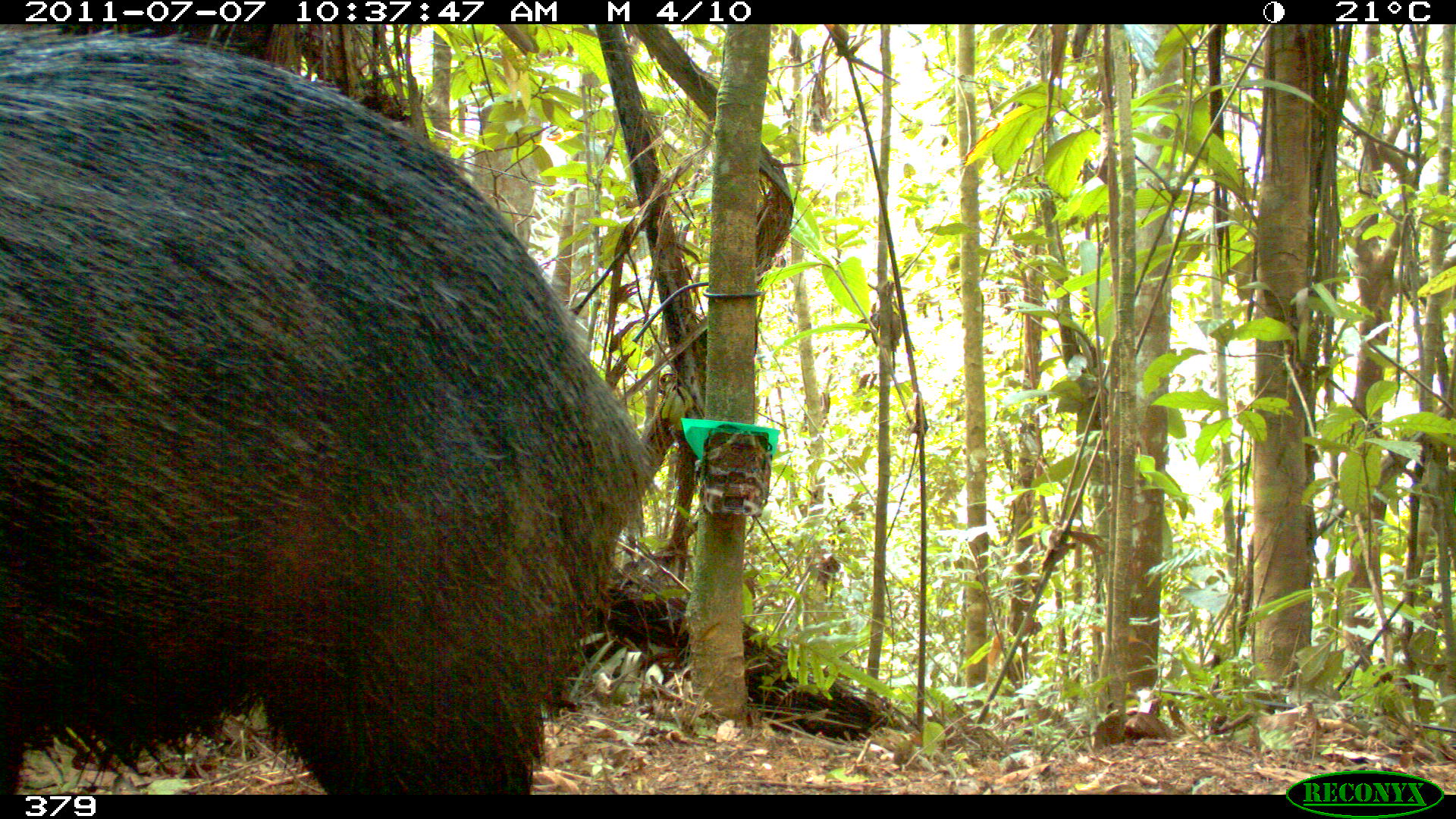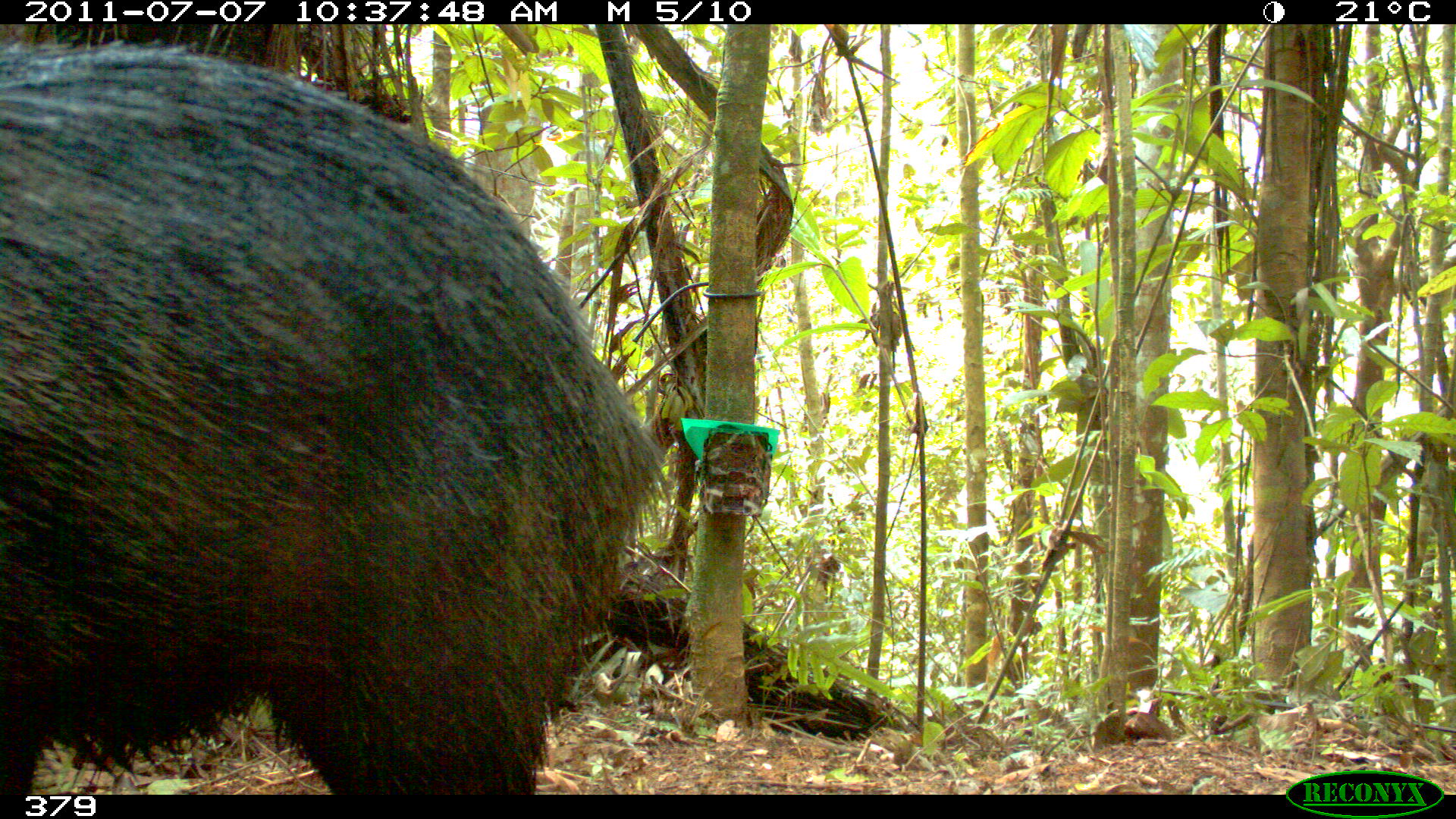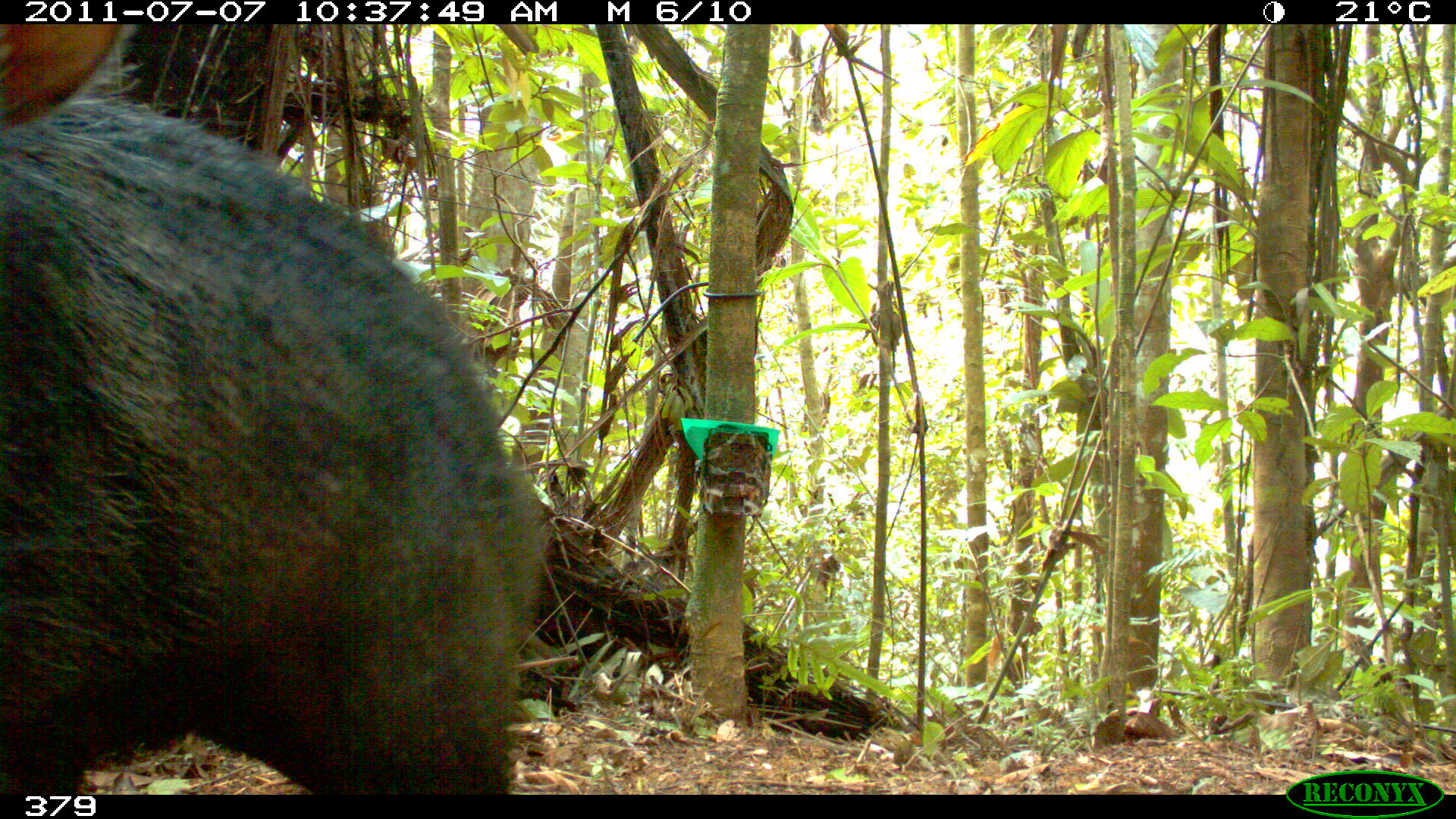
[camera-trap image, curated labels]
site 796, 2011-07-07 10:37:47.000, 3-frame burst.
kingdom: Animalia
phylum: Chordata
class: Mammalia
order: Artiodactyla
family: Tayassuidae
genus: Tayassu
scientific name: Tayassu pecari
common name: white-lipped peccary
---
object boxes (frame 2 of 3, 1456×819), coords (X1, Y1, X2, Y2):
tayassu pecari: (0, 40, 667, 795)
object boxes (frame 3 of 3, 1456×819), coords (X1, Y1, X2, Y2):
tayassu pecari: (0, 24, 546, 795)